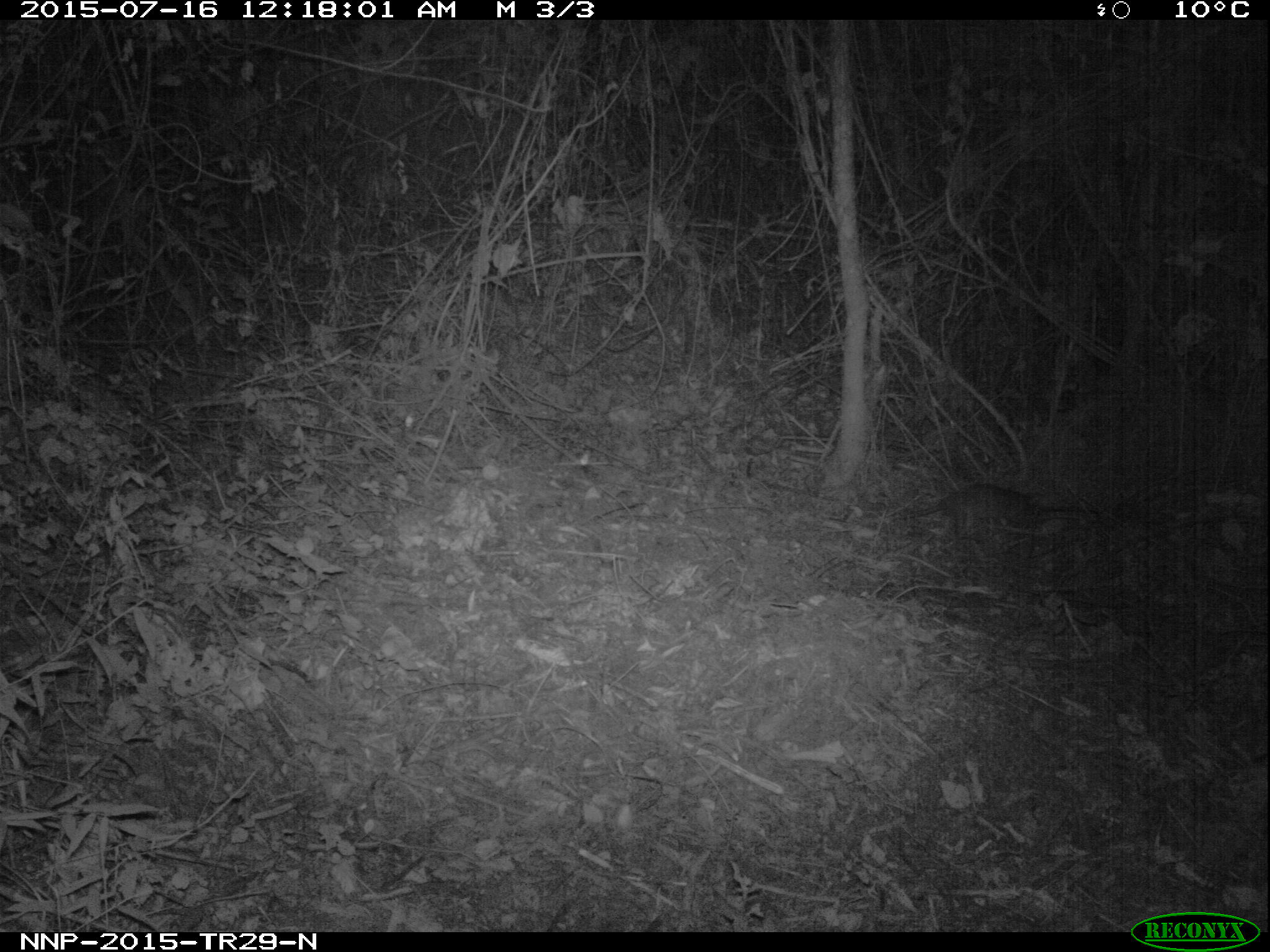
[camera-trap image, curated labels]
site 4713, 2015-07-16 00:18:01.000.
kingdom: Animalia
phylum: Chordata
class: Mammalia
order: Rodentia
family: Nesomyidae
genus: Cricetomys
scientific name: Cricetomys gambianus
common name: african giant pouched rat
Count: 1.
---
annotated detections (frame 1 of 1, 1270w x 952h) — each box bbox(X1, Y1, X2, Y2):
cricetomys gambianus: bbox(895, 479, 1045, 541)